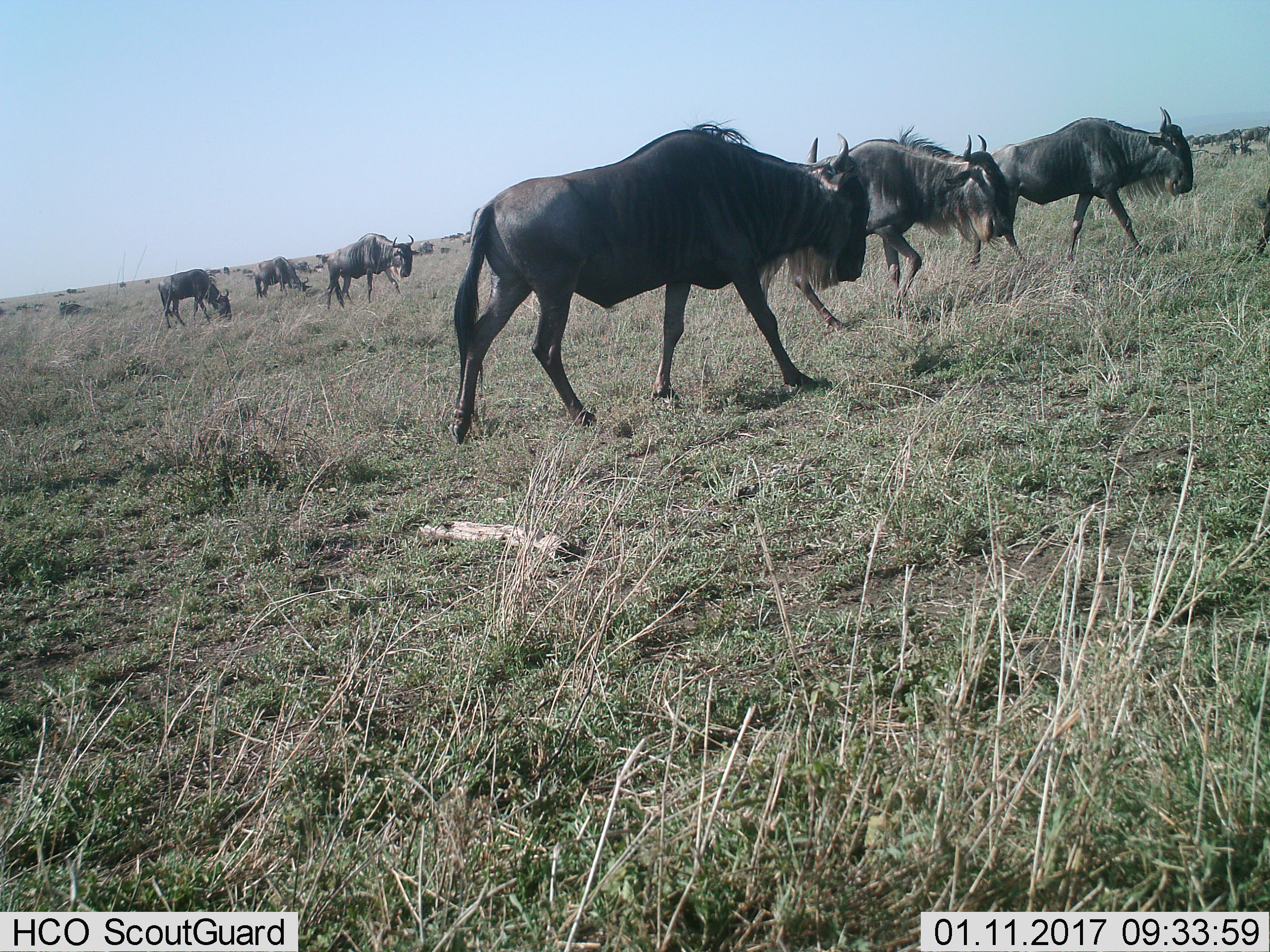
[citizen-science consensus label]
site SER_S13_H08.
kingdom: Animalia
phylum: Chordata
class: Mammalia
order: Artiodactyla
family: Bovidae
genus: Connochaetes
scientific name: Connochaetes taurinus taurinus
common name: blue wildebeest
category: wildebeestblue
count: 11-50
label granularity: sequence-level